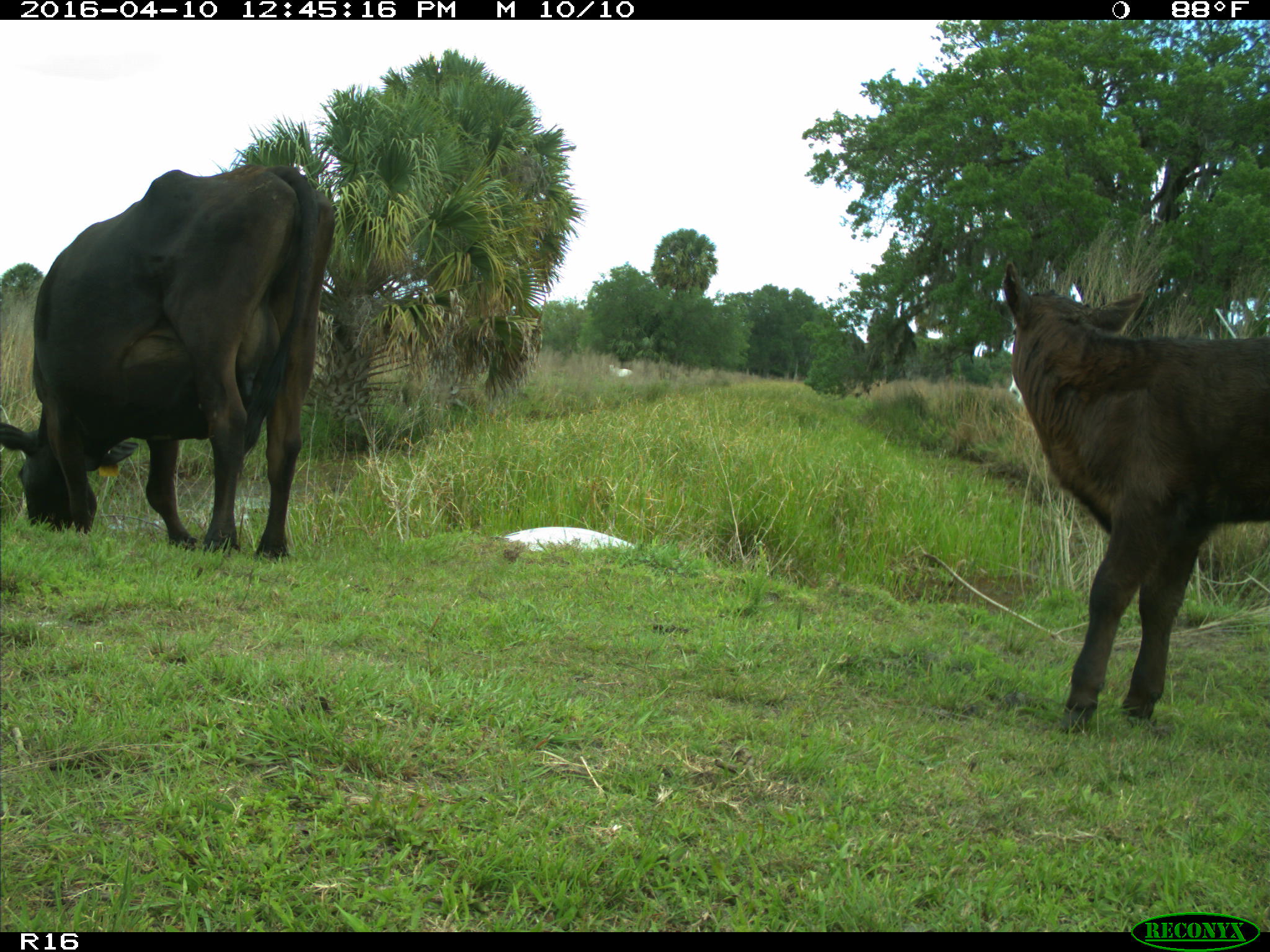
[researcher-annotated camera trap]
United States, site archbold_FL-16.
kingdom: Animalia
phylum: Chordata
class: Mammalia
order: Artiodactyla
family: Bovidae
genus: Bos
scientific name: Bos taurus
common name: domestic cow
Bos taurus (domestic cow).